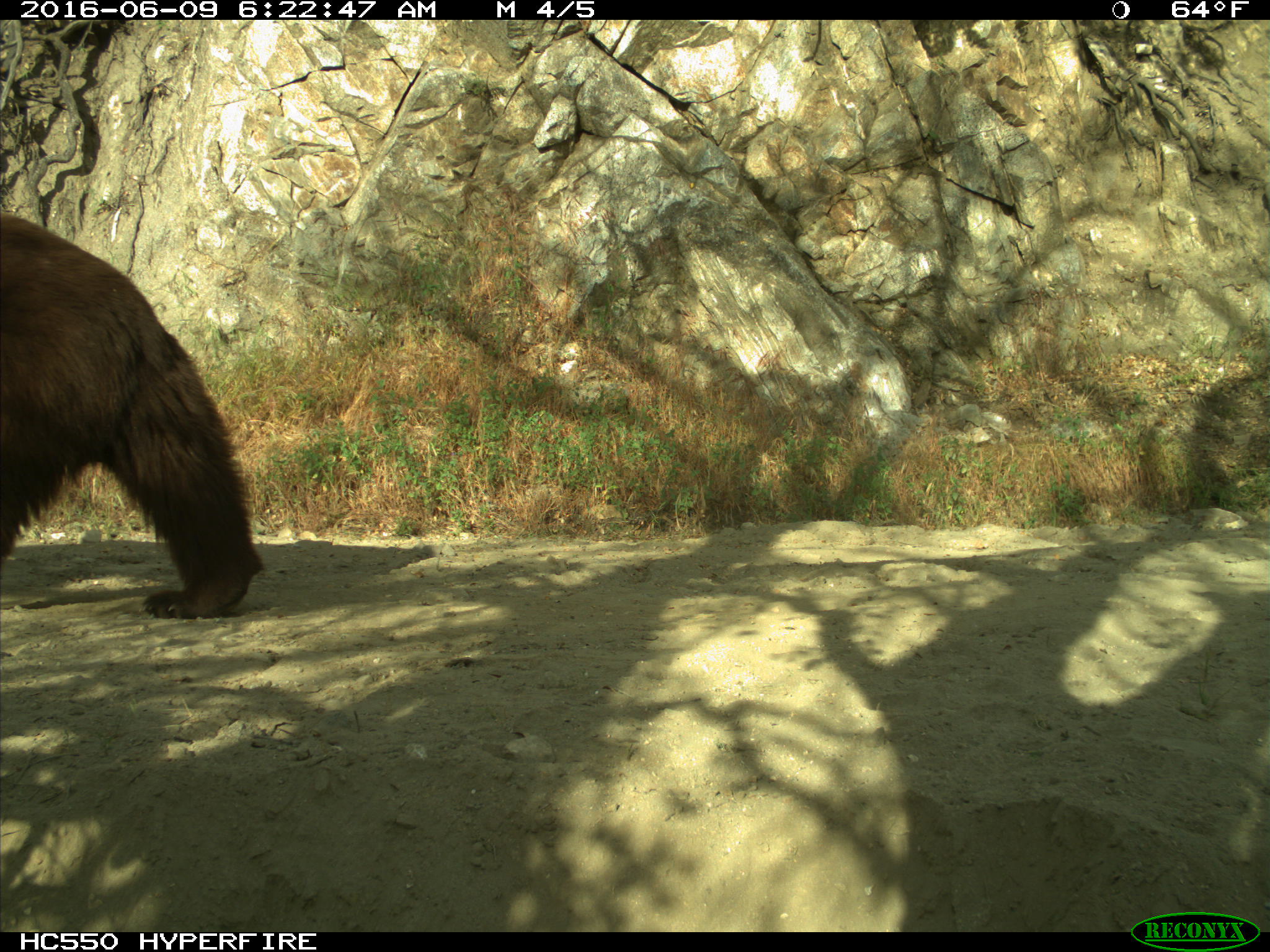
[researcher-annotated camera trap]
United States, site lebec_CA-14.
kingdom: Animalia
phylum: Chordata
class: Mammalia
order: Carnivora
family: Ursidae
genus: Ursus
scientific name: Ursus americanus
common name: american black bear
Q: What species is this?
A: Ursus americanus (american black bear).